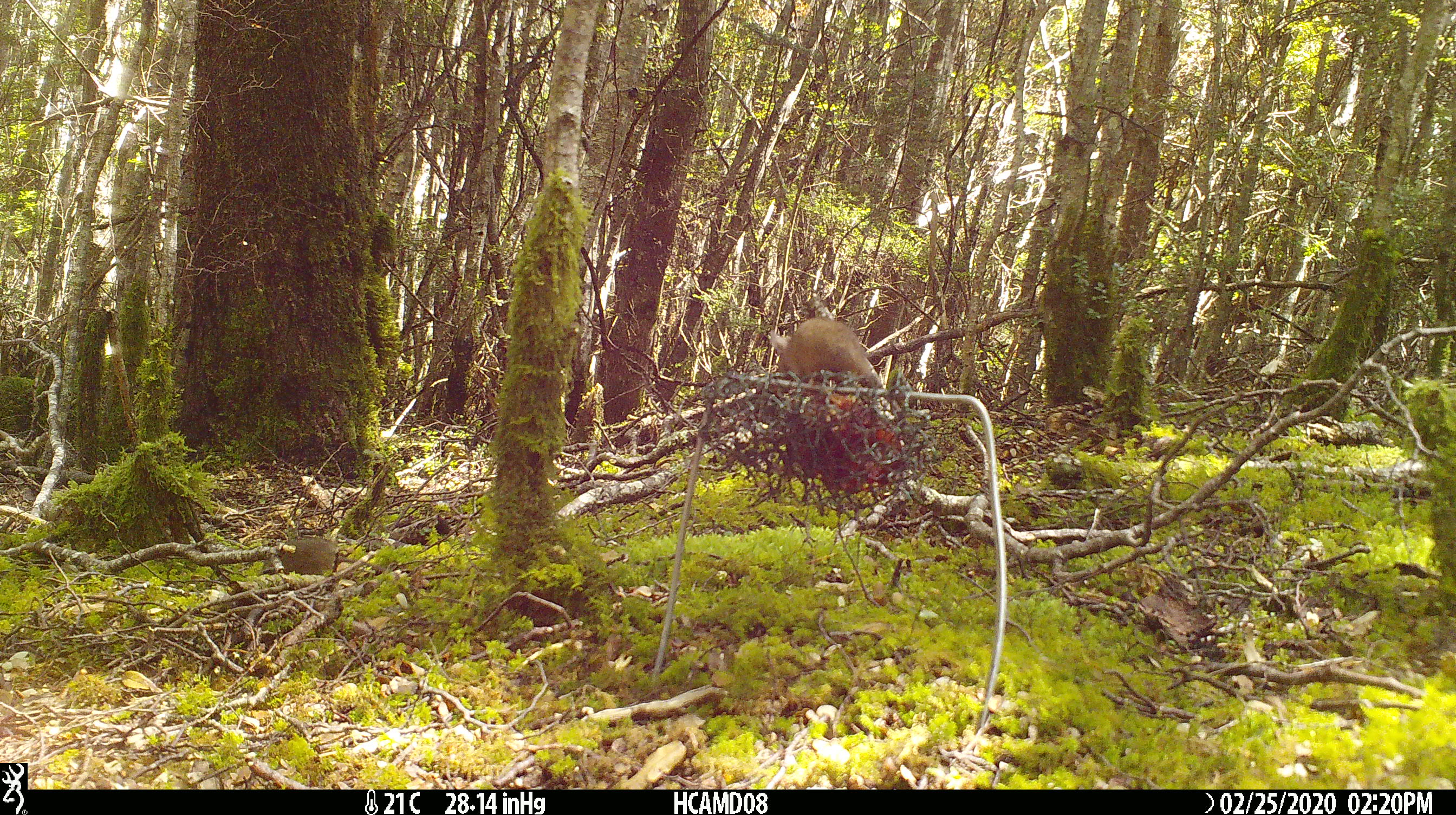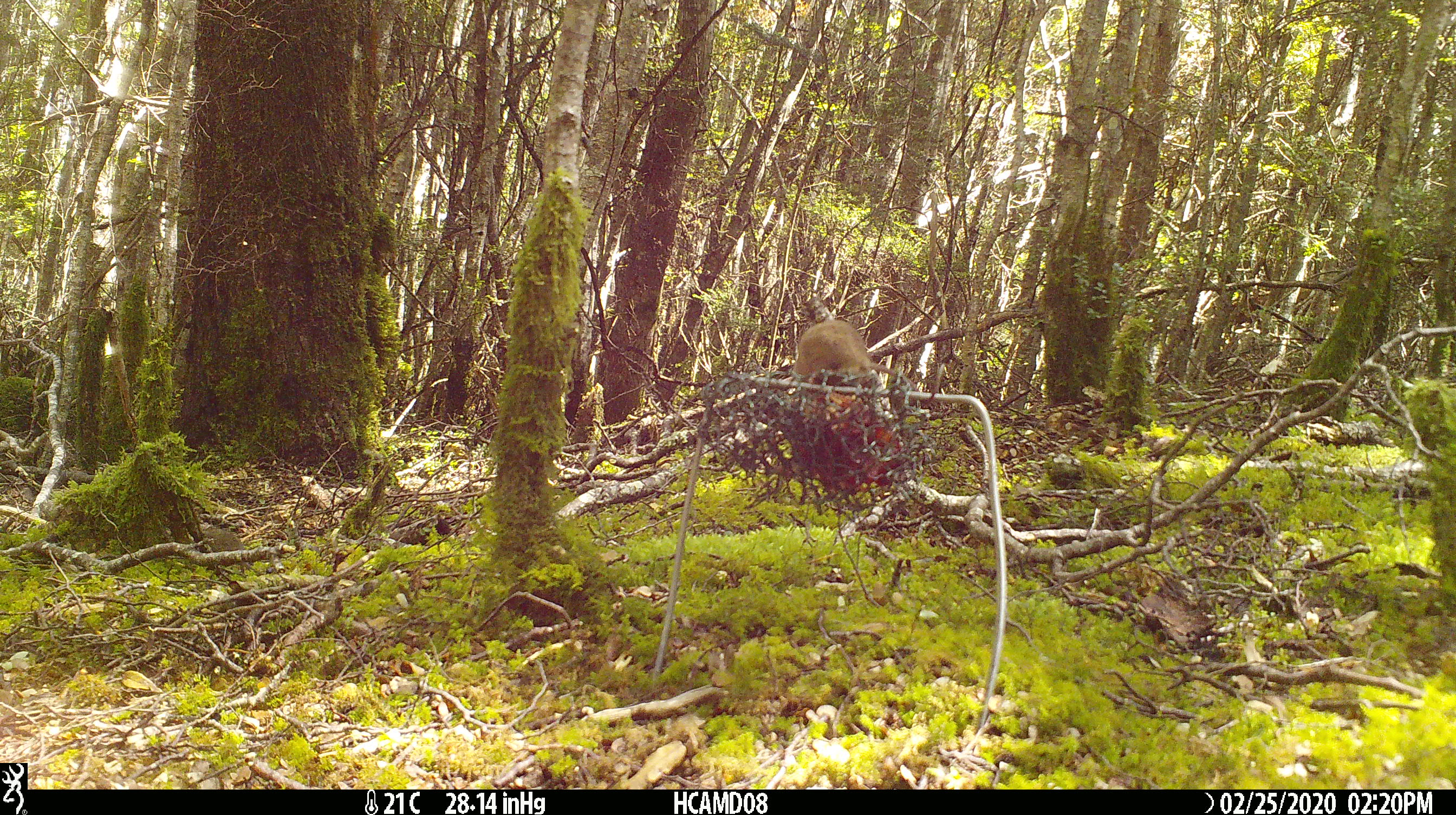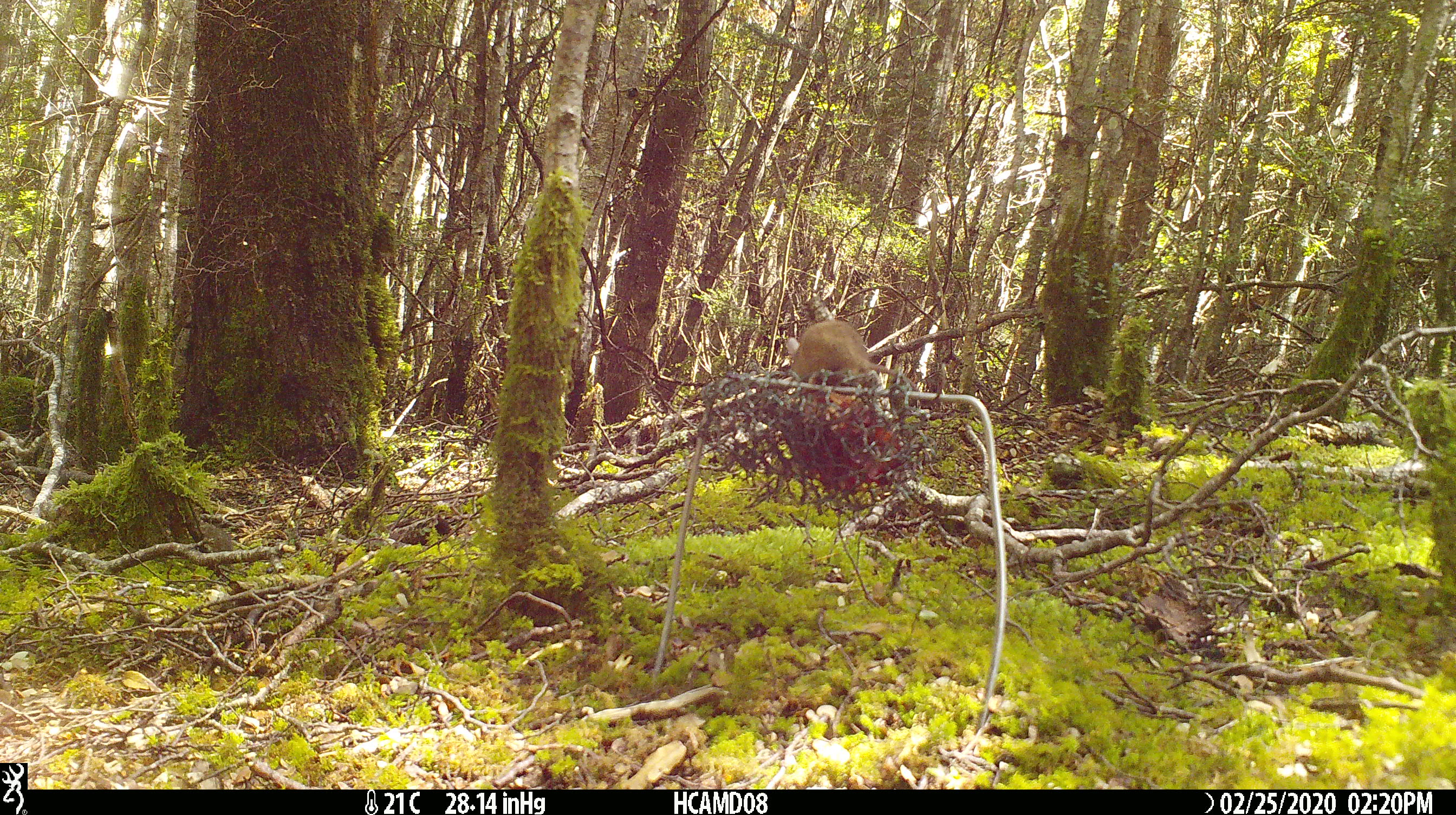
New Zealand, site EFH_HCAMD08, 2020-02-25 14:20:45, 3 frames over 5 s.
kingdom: Animalia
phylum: Chordata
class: Mammalia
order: Rodentia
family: Muridae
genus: Mus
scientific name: Mus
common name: mouse